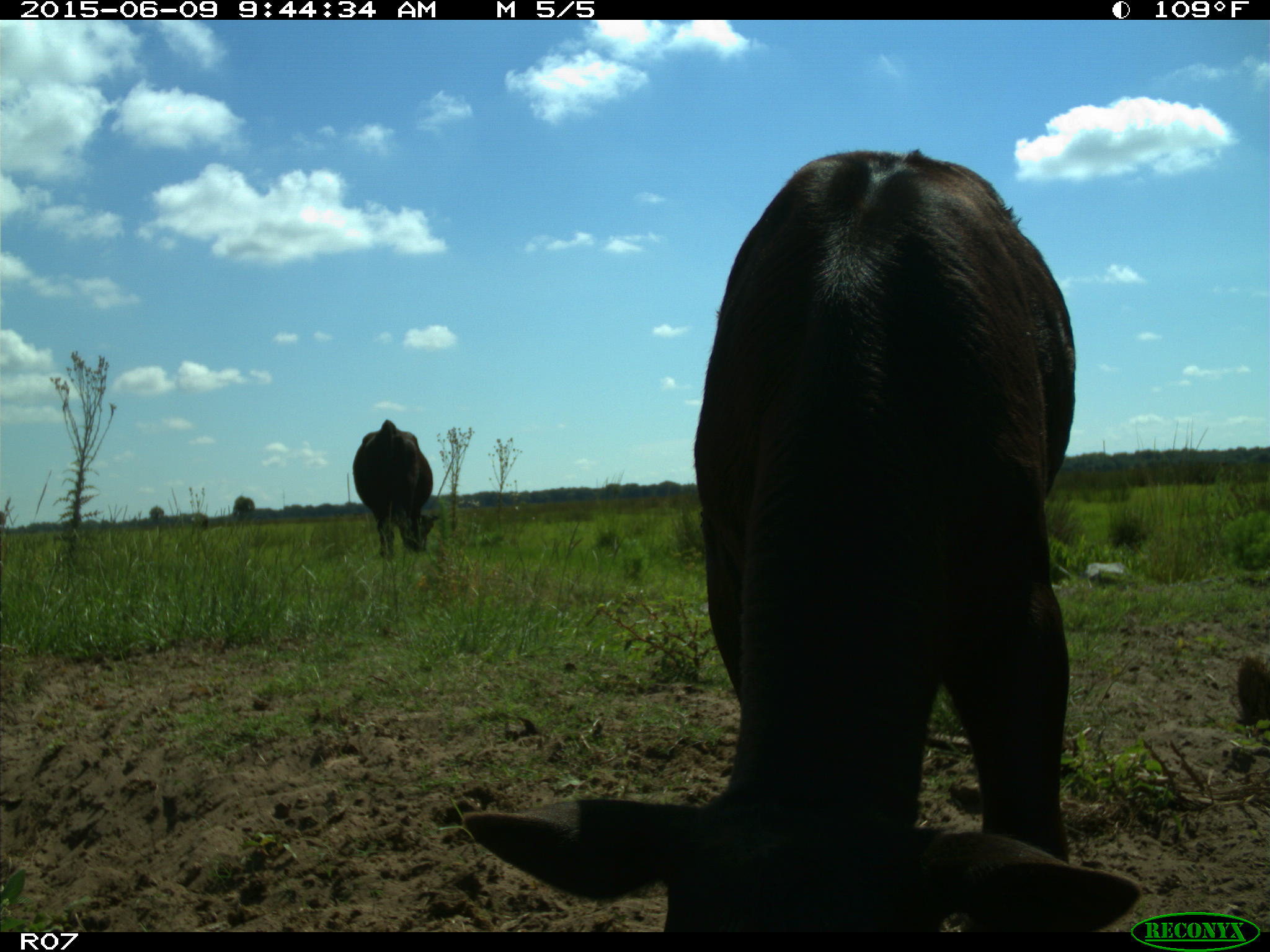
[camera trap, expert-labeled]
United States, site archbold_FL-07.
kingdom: Animalia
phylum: Chordata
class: Mammalia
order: Artiodactyla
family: Bovidae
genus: Bos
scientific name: Bos taurus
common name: domestic cow